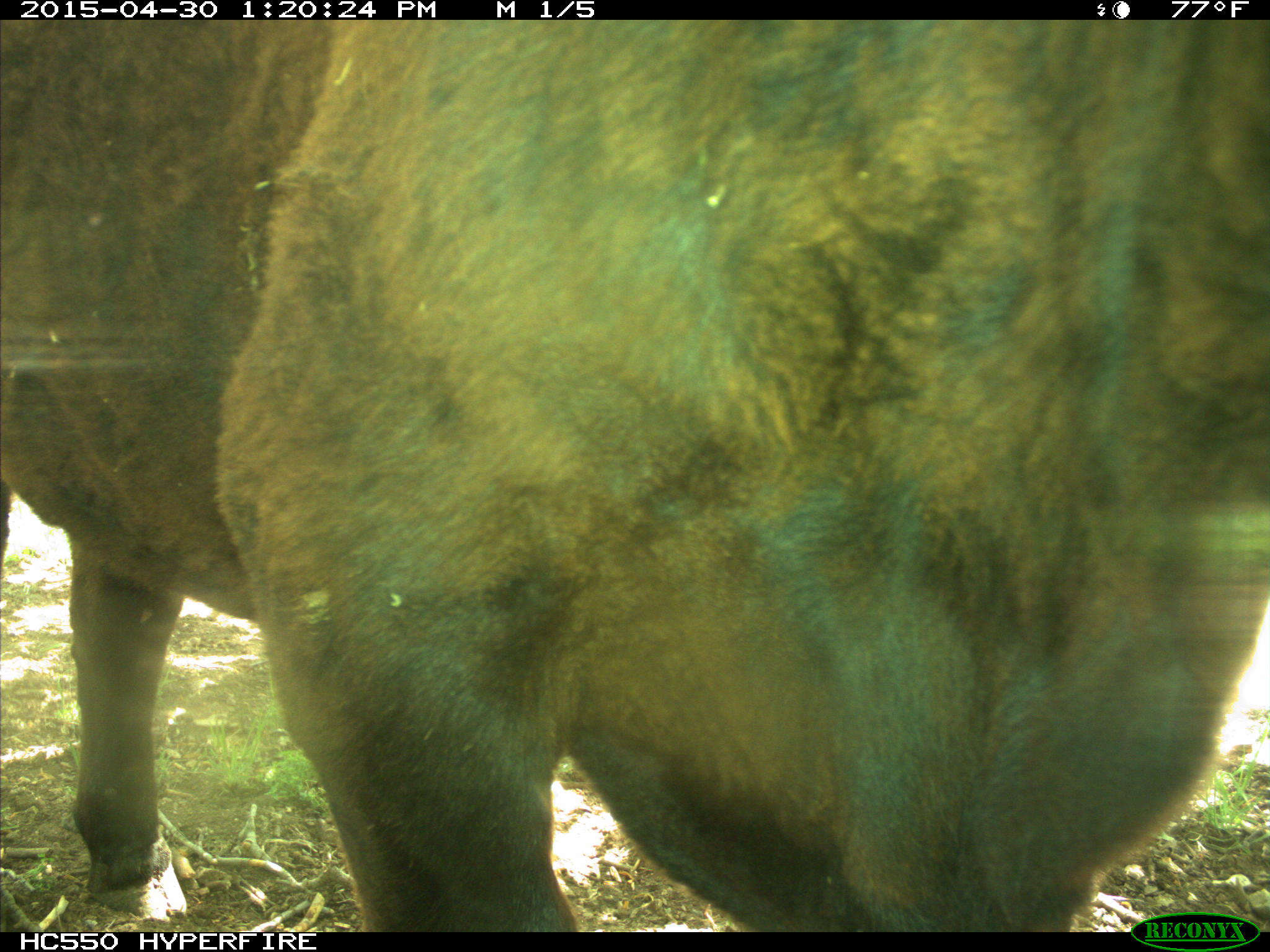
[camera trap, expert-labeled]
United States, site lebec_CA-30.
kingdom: Animalia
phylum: Chordata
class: Mammalia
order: Artiodactyla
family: Bovidae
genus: Bos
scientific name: Bos taurus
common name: domestic cow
Bos taurus (domestic cow).